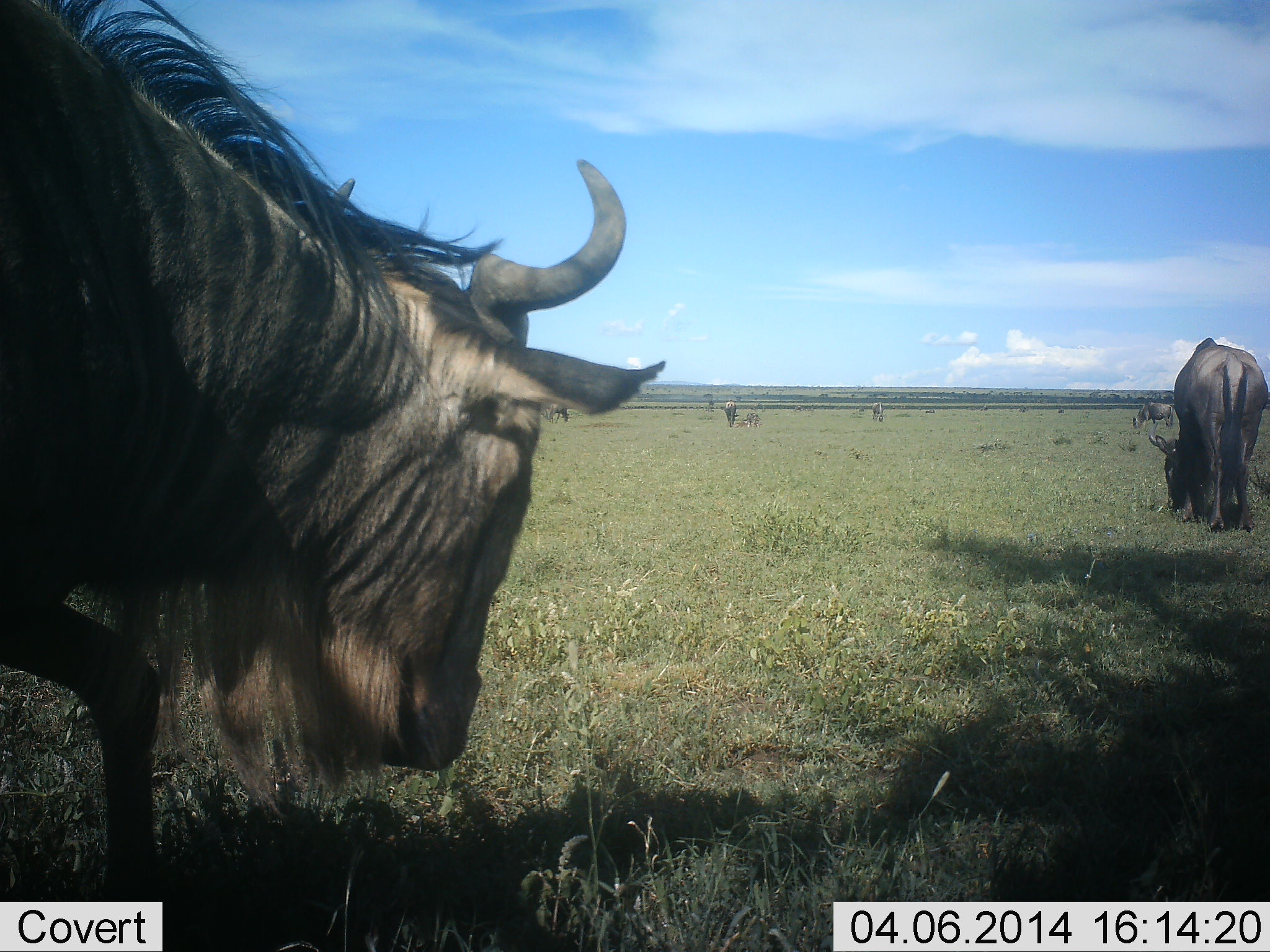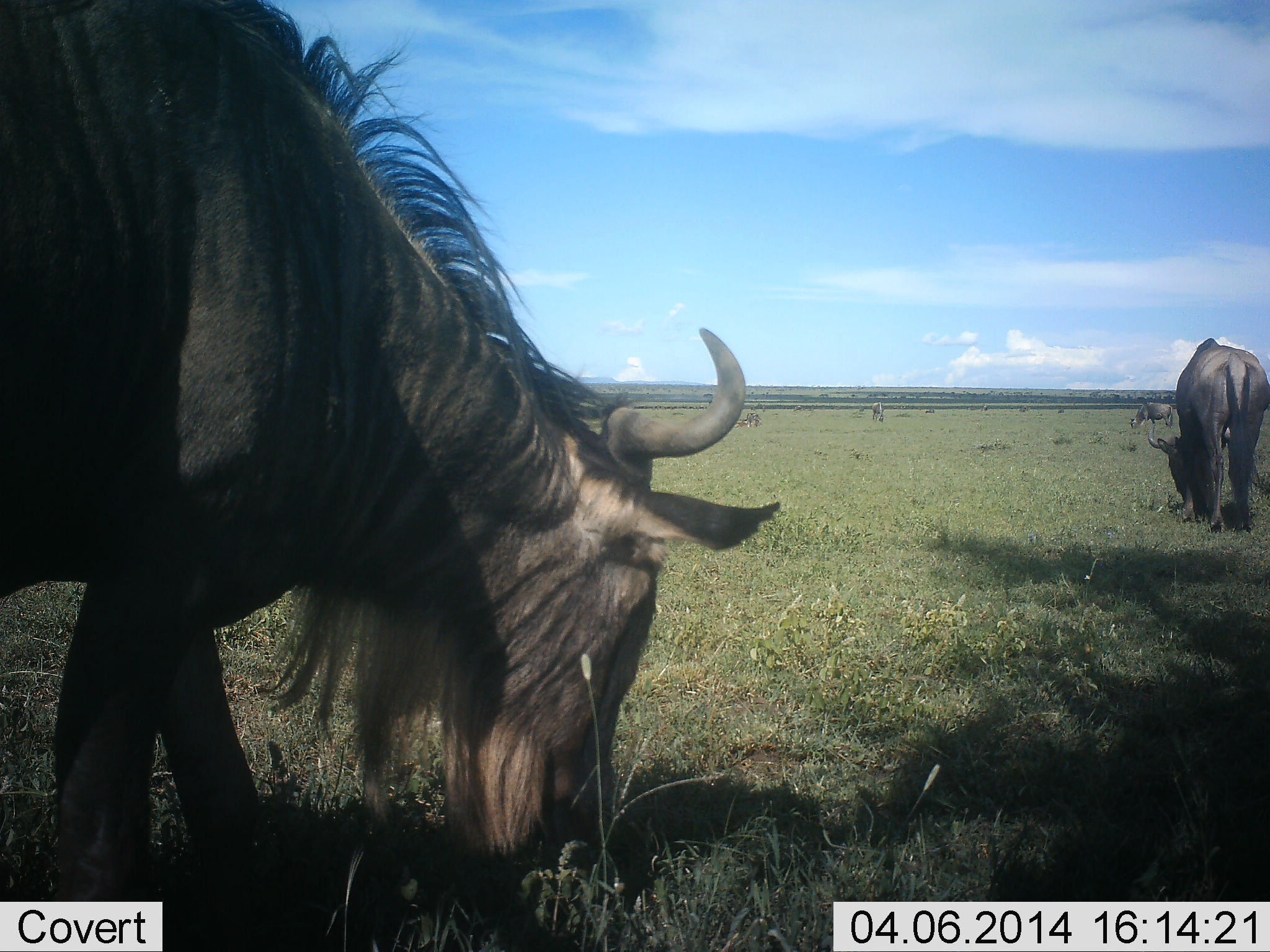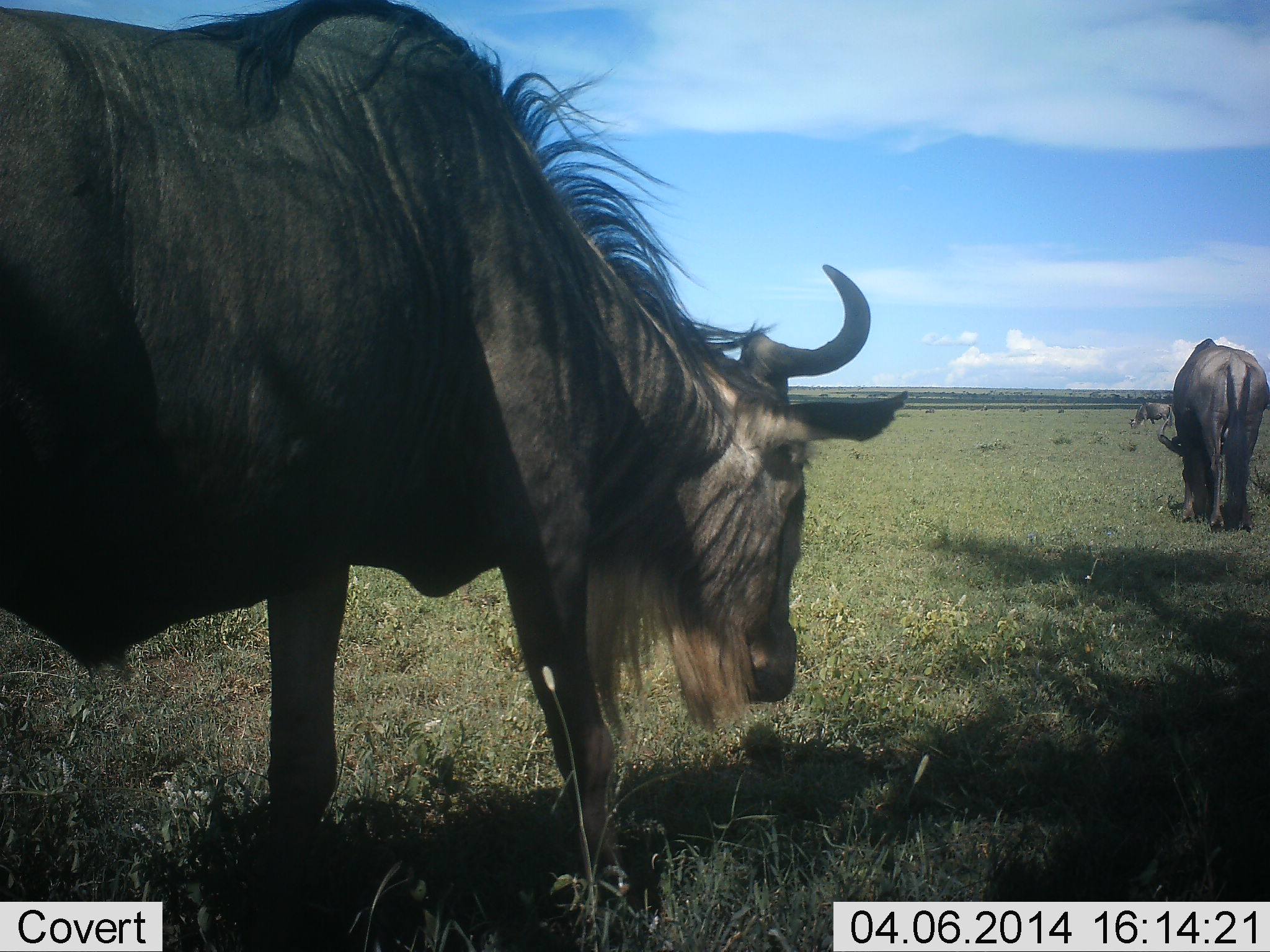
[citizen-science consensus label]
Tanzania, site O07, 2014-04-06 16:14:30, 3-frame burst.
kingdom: Animalia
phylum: Chordata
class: Mammalia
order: Artiodactyla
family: Bovidae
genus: Connochaetes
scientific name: Connochaetes taurinus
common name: blue wildebeest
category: wildebeest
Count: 5.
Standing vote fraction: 33%.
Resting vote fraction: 0%.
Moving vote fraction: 22%.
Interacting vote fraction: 0%.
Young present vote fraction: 0%.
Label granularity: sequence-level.